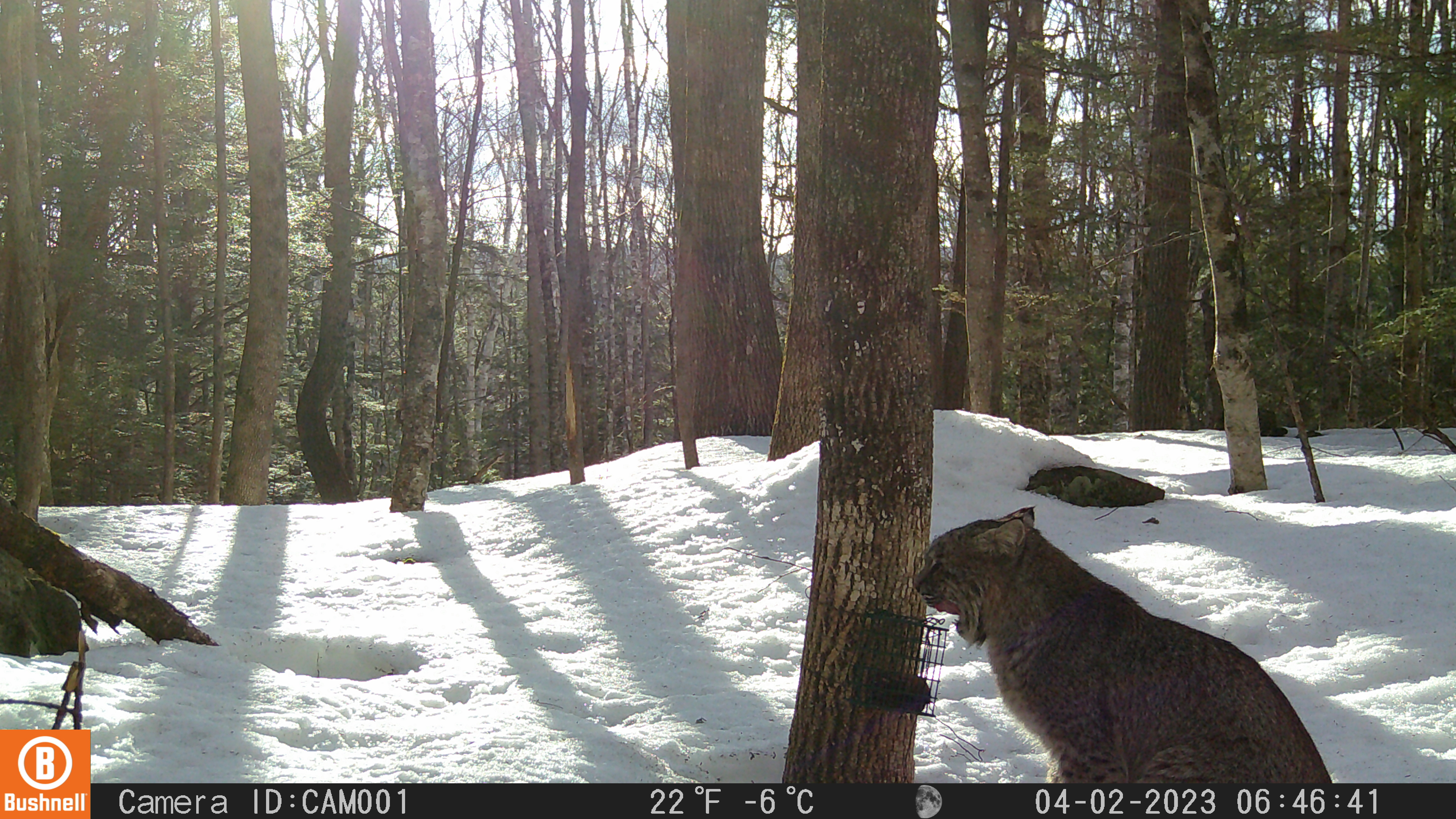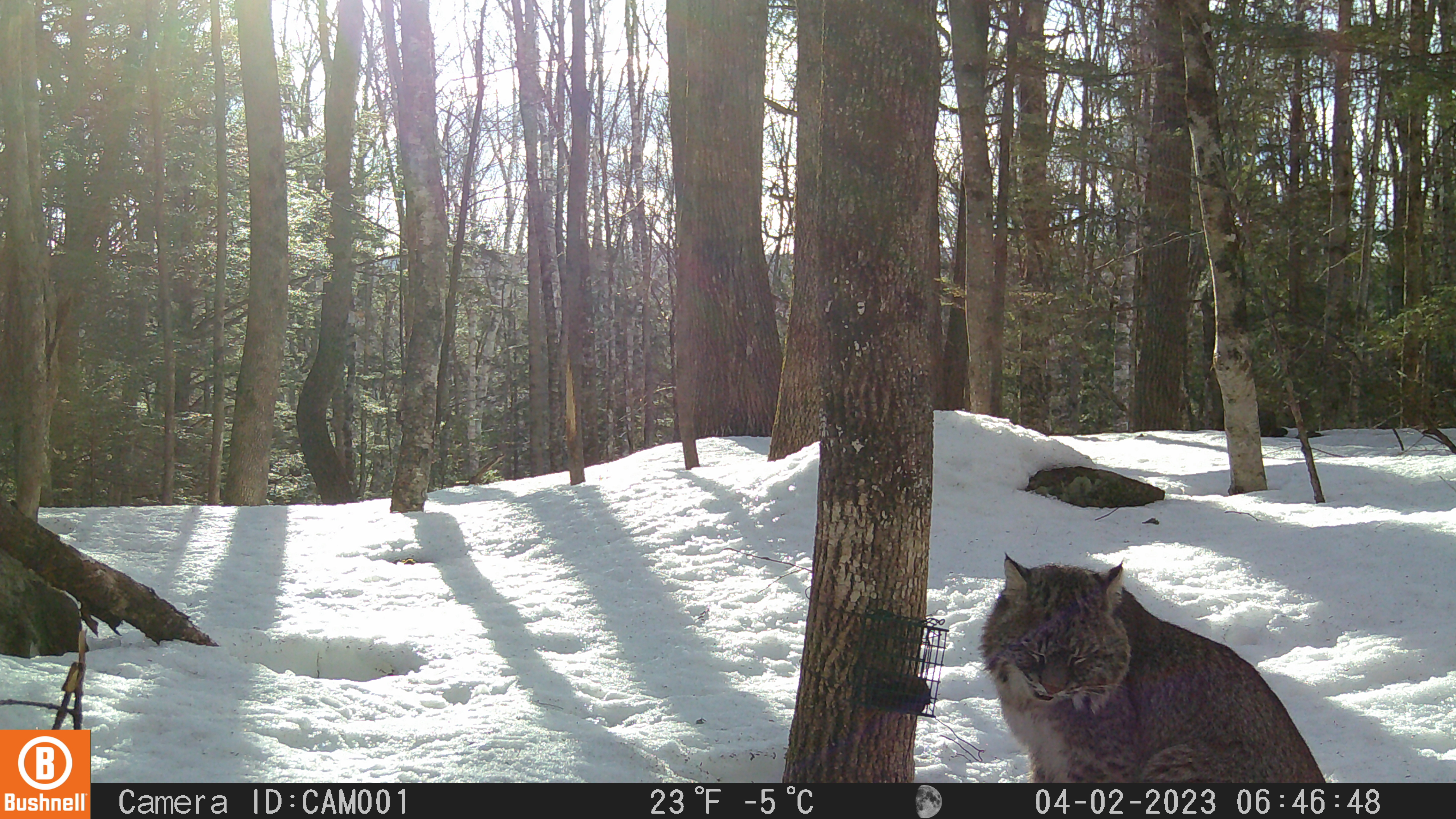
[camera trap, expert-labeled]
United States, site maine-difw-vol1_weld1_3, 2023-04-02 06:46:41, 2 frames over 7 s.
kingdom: Animalia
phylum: Chordata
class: Mammalia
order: Carnivora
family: Felidae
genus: Lynx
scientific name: Lynx rufus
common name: bobcat